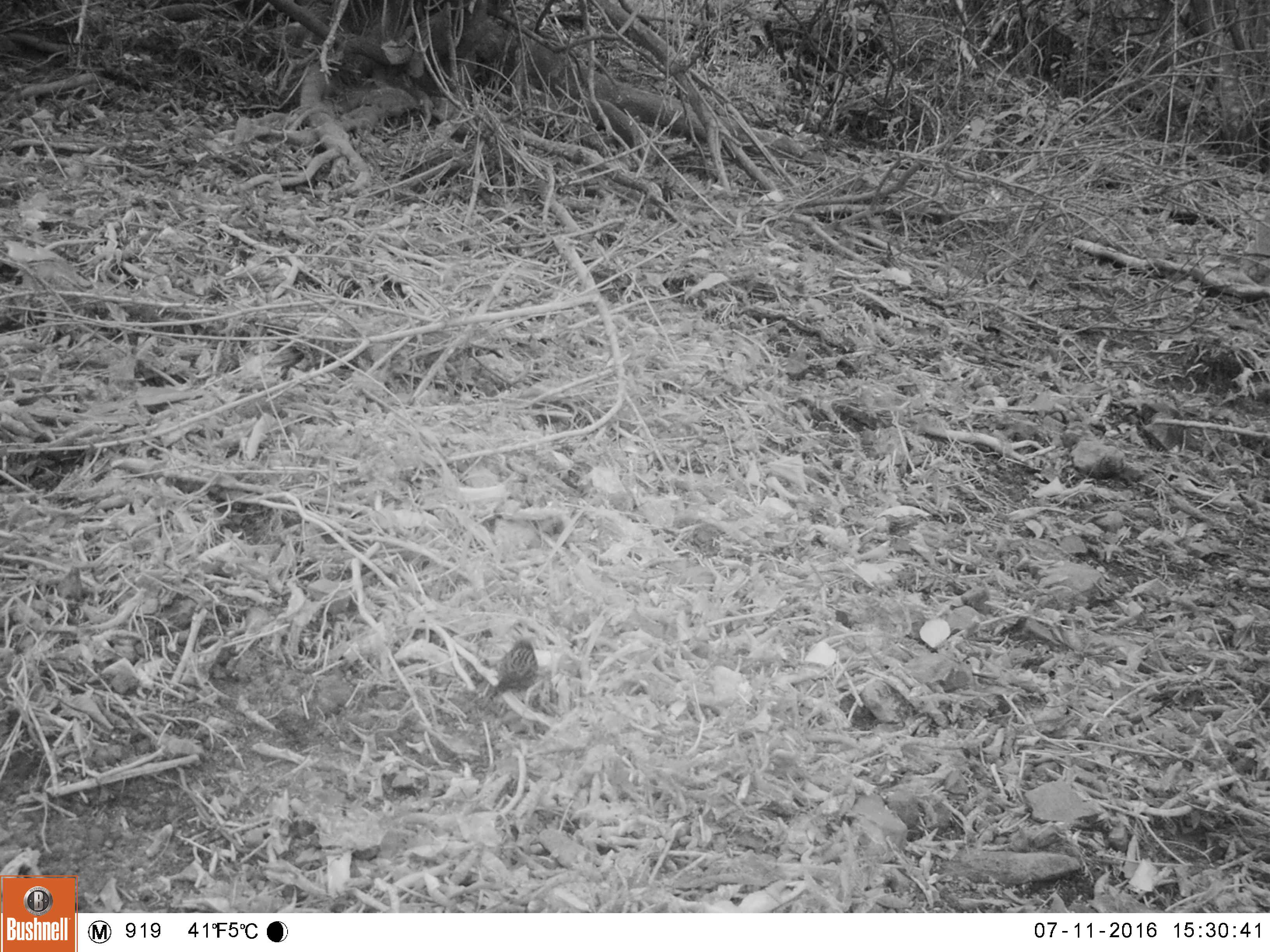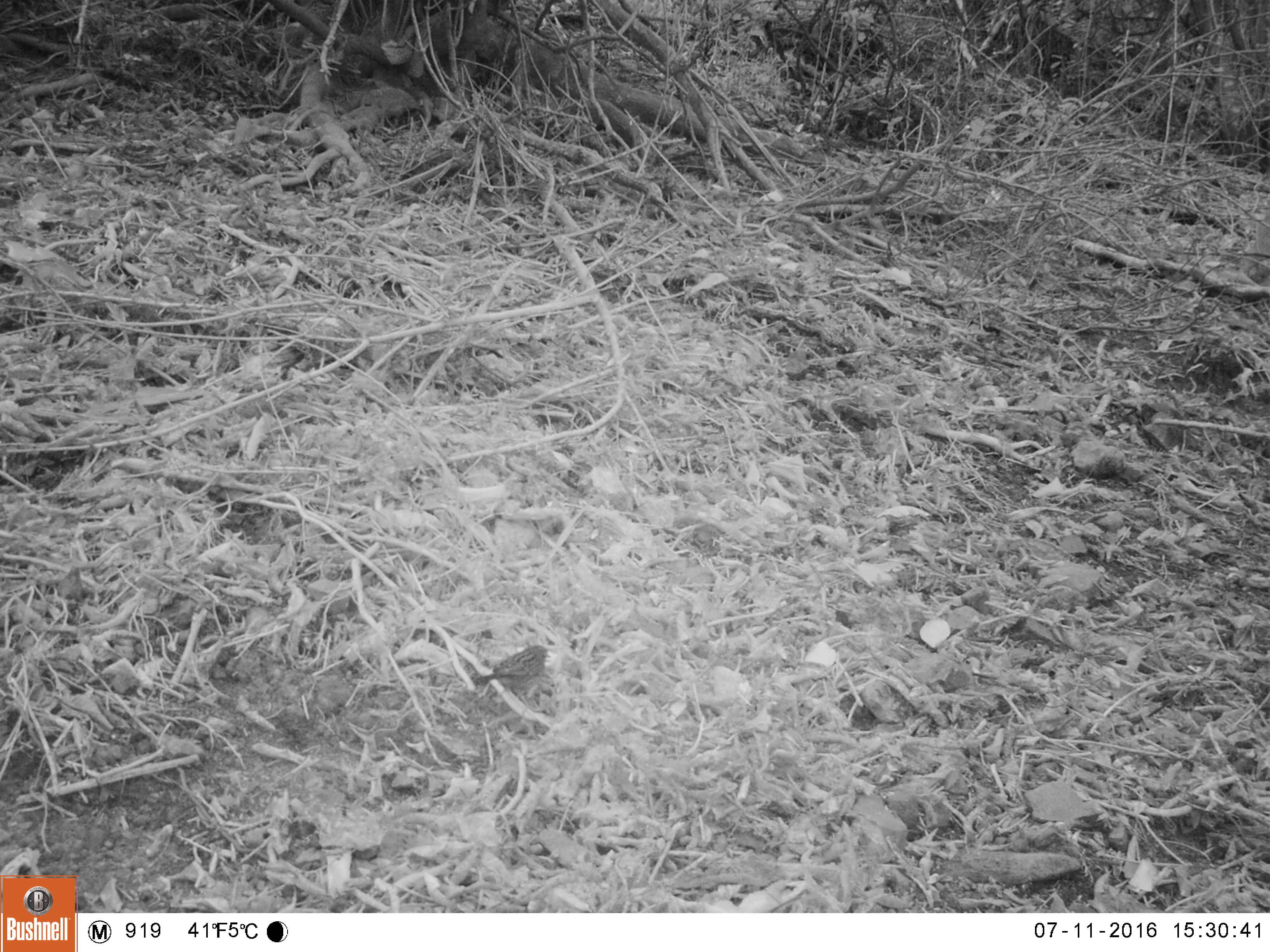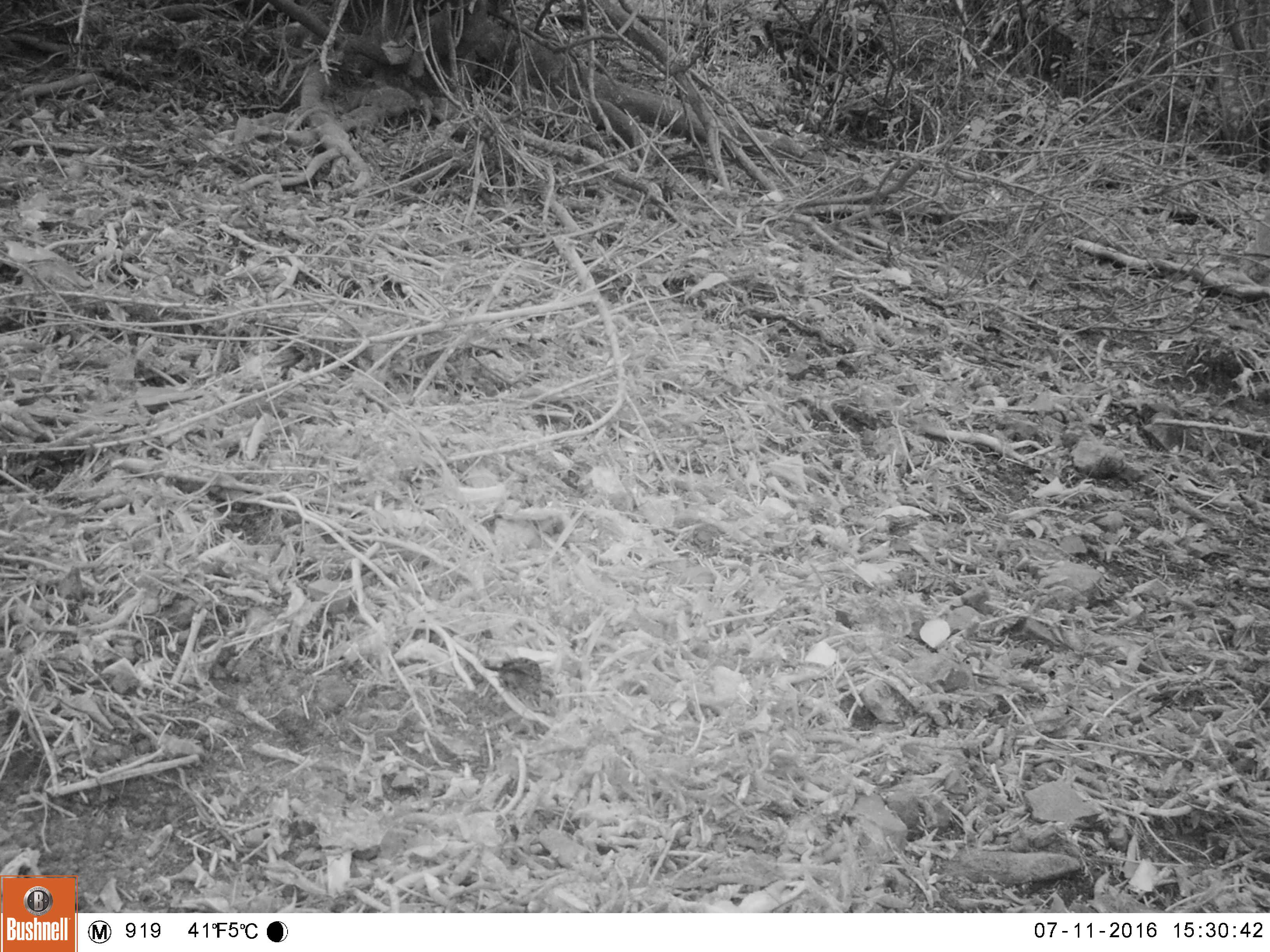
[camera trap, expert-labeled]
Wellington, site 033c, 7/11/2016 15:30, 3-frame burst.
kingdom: Animalia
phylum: Chordata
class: Aves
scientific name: Aves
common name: bird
Bird (Aves).